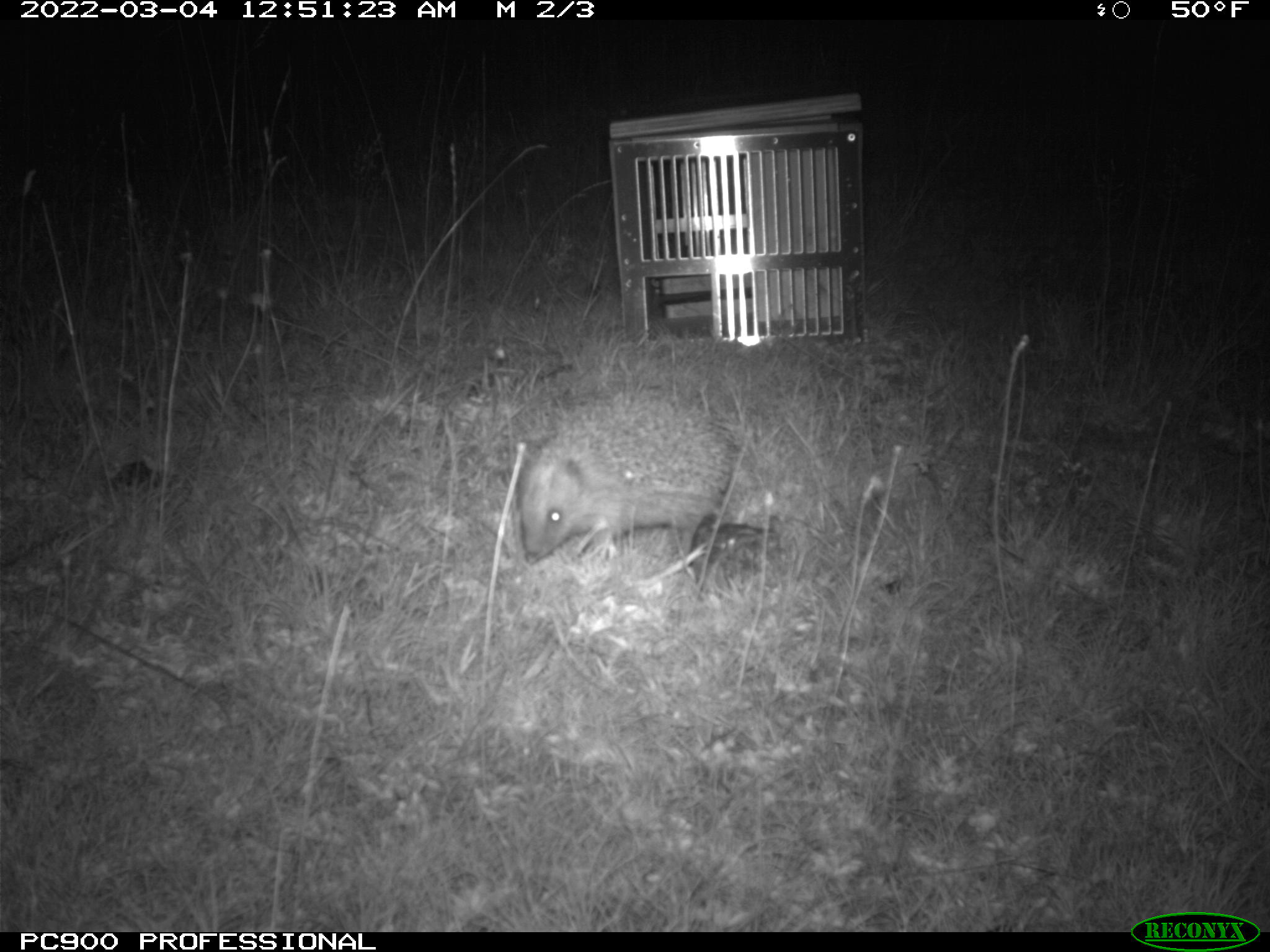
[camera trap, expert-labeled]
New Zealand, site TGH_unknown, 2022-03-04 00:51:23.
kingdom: Animalia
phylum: Chordata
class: Mammalia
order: Eulipotyphla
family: Erinaceidae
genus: Erinaceus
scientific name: Erinaceus europaeus europaeus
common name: european hedgehog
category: hedgehog